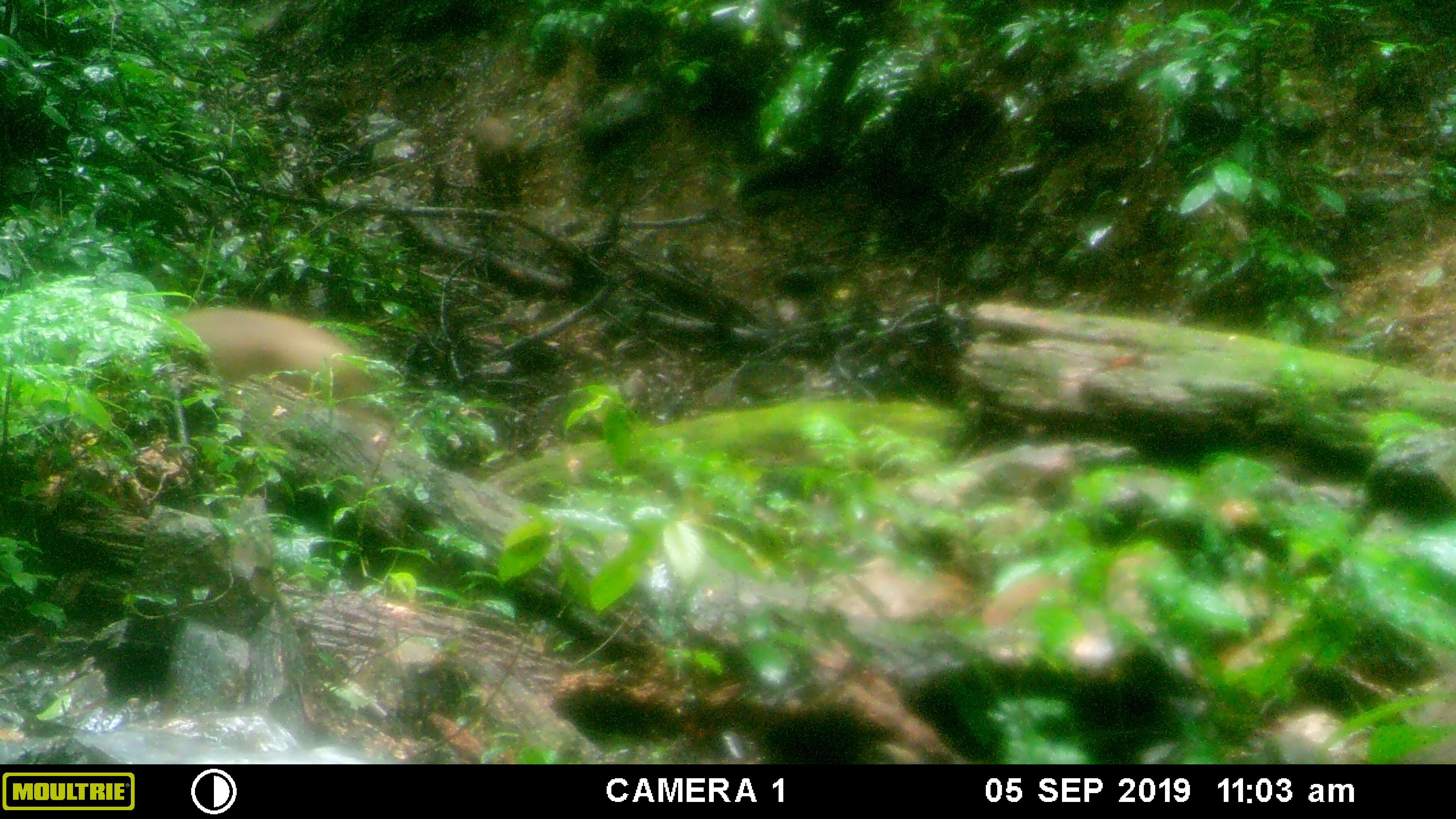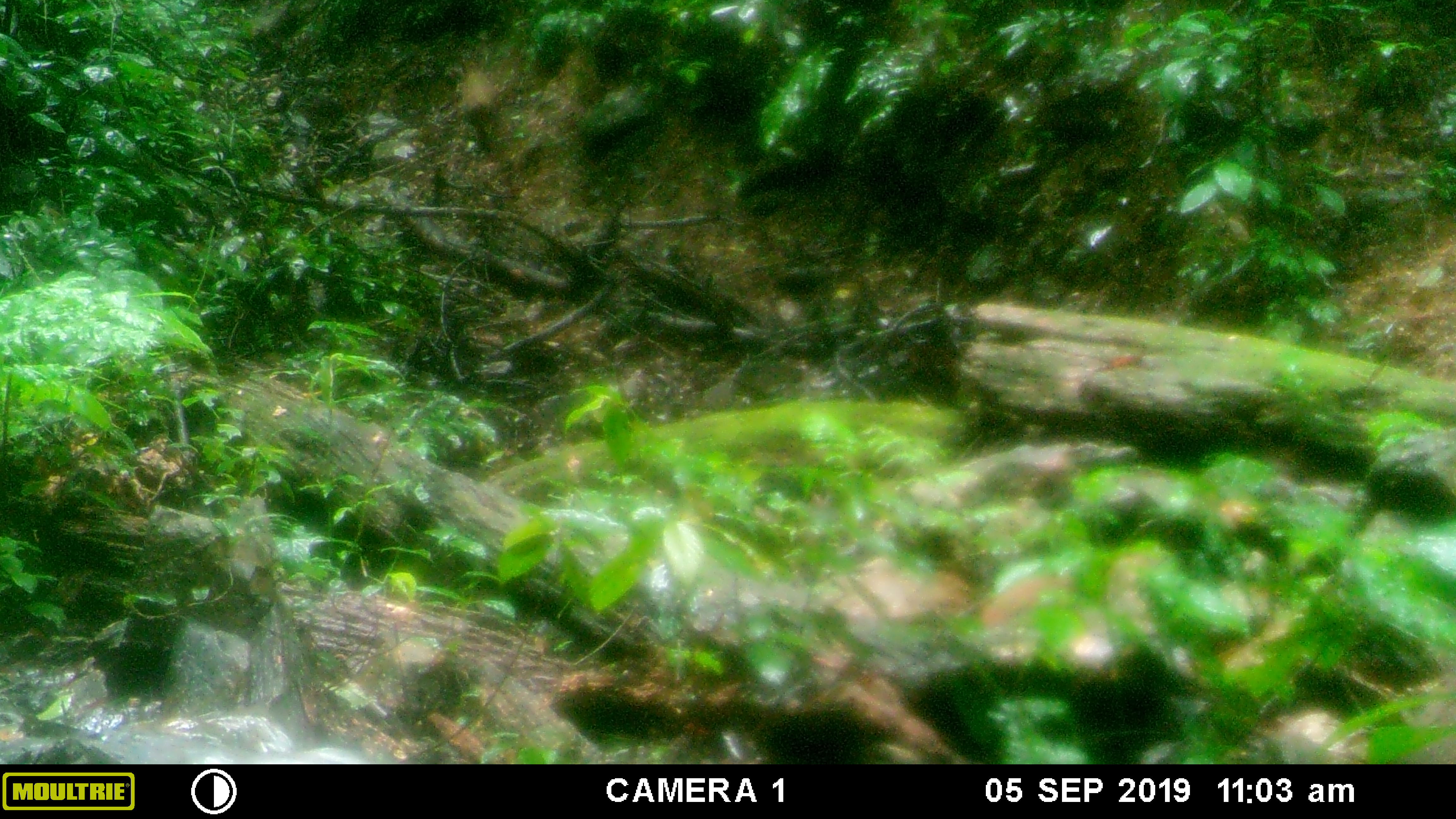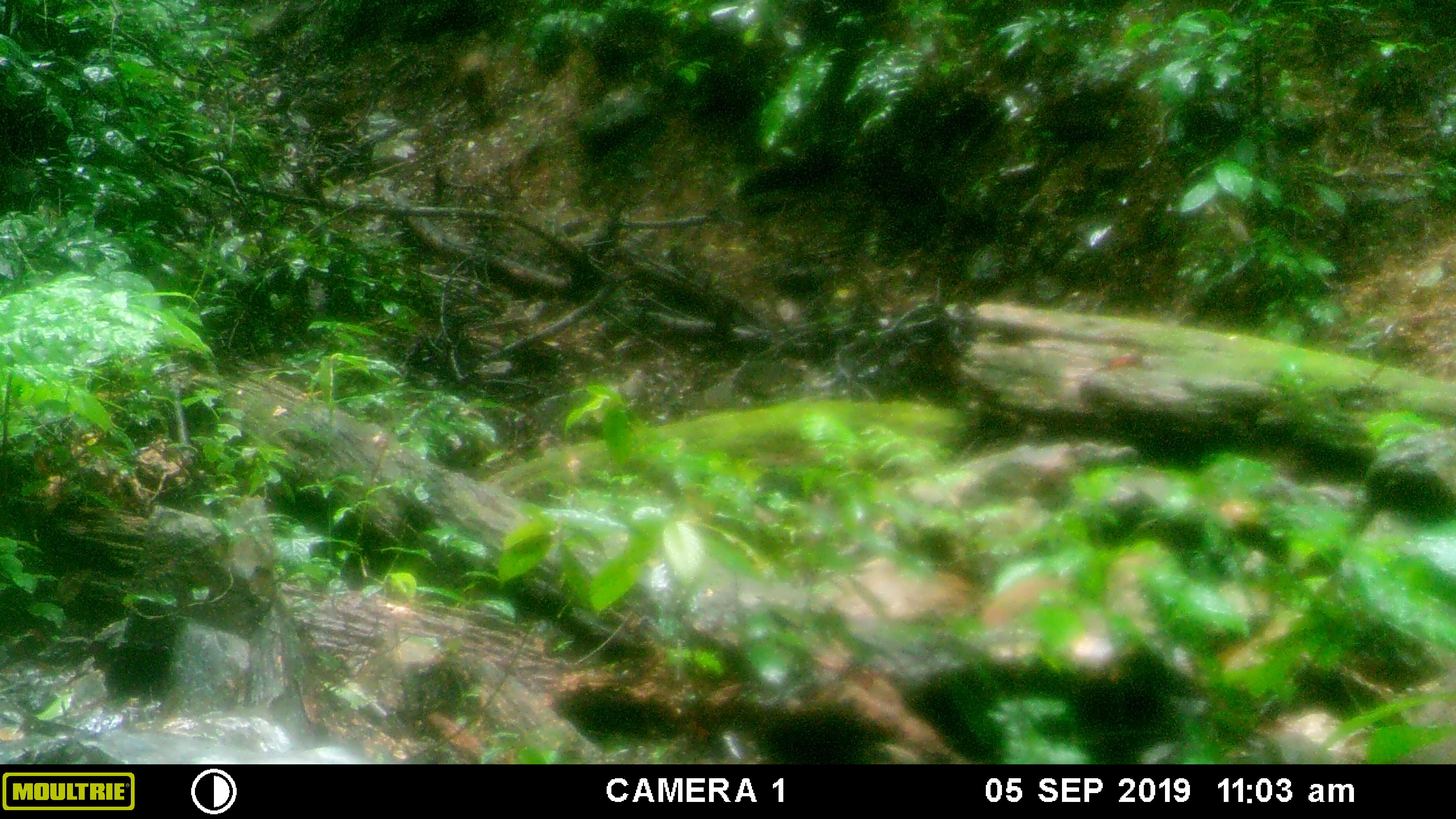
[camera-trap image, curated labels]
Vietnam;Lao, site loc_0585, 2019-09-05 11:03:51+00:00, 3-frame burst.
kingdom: Animalia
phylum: Chordata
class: Mammalia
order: Artiodactyla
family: Suidae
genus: Sus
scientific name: Sus scrofa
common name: eurasian wild pig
Eurasian wild pig (Sus scrofa). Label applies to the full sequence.